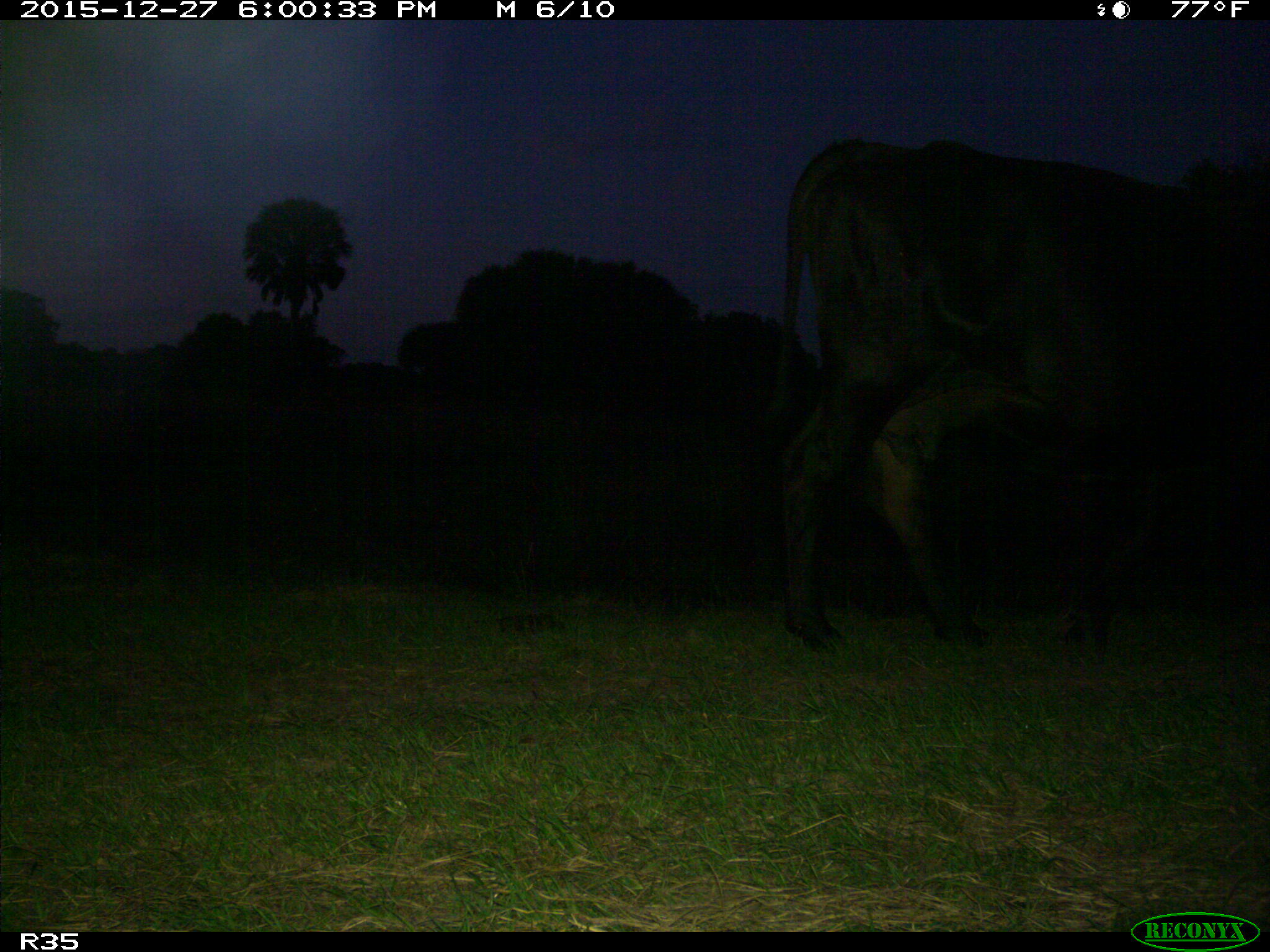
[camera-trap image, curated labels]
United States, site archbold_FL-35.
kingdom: Animalia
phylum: Chordata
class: Mammalia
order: Artiodactyla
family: Bovidae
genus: Bos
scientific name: Bos taurus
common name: domestic cow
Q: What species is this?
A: Bos taurus (domestic cow).